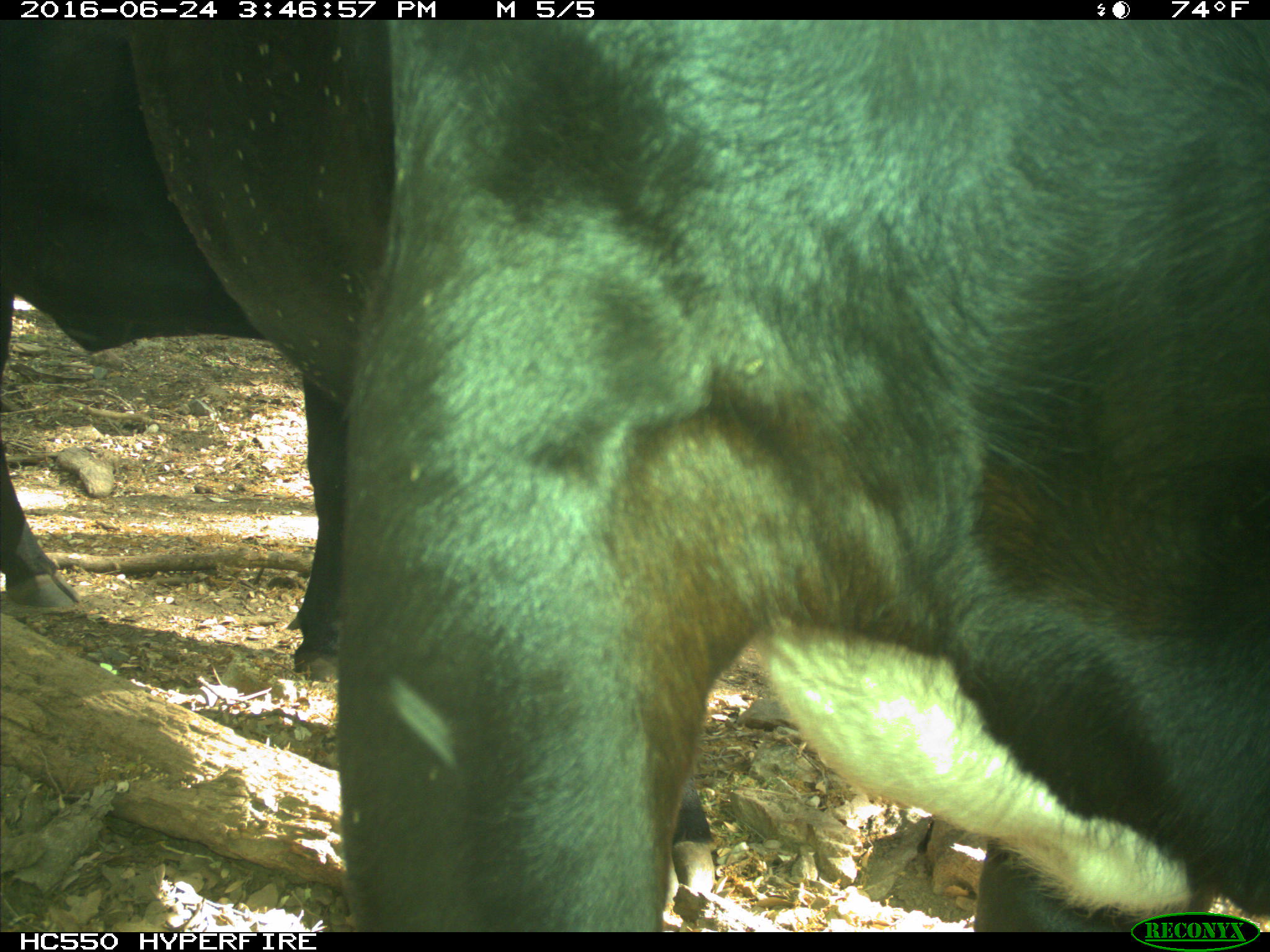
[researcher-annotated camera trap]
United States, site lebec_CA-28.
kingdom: Animalia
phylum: Chordata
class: Mammalia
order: Artiodactyla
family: Bovidae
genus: Bos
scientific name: Bos taurus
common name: domestic cow